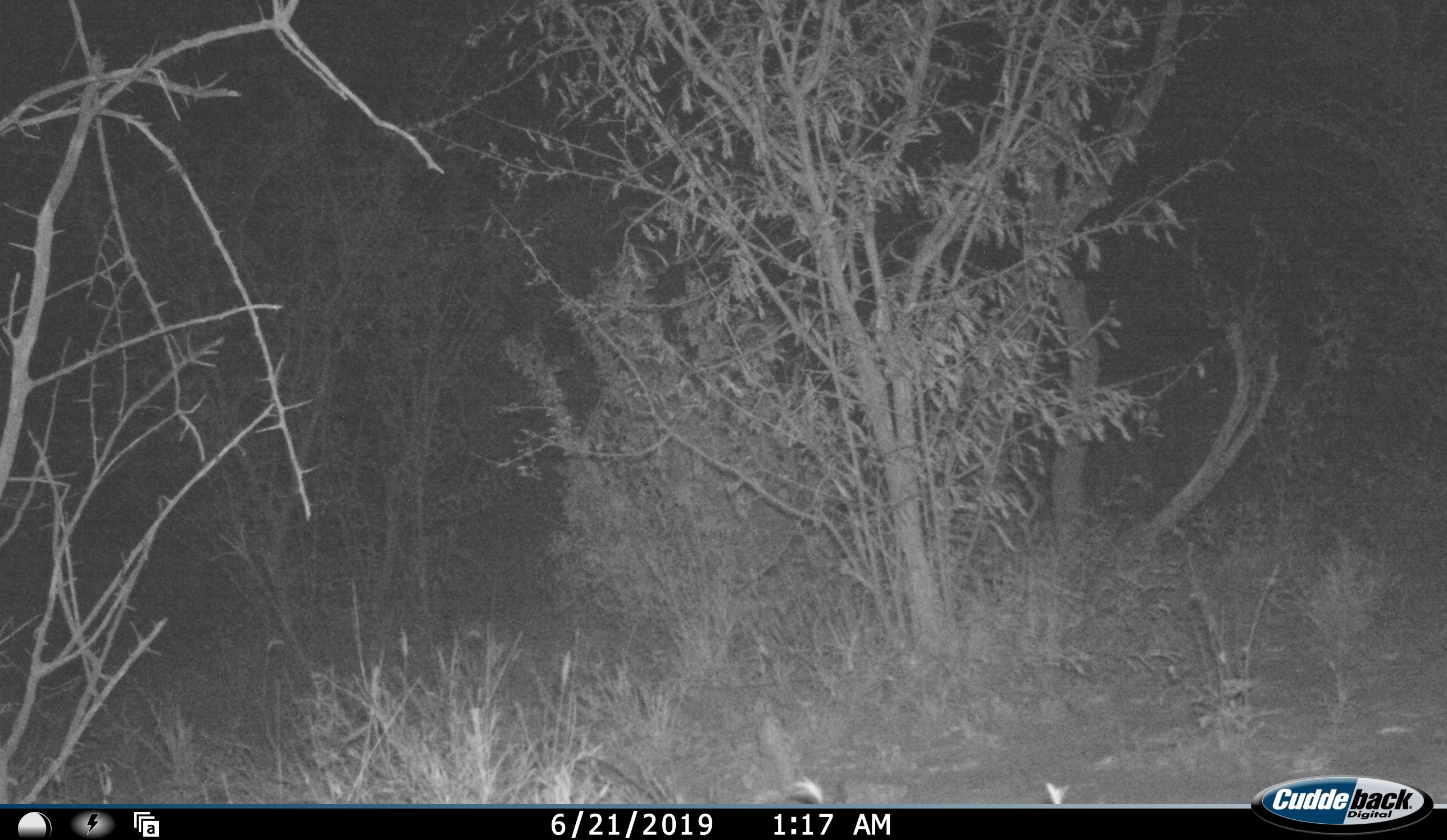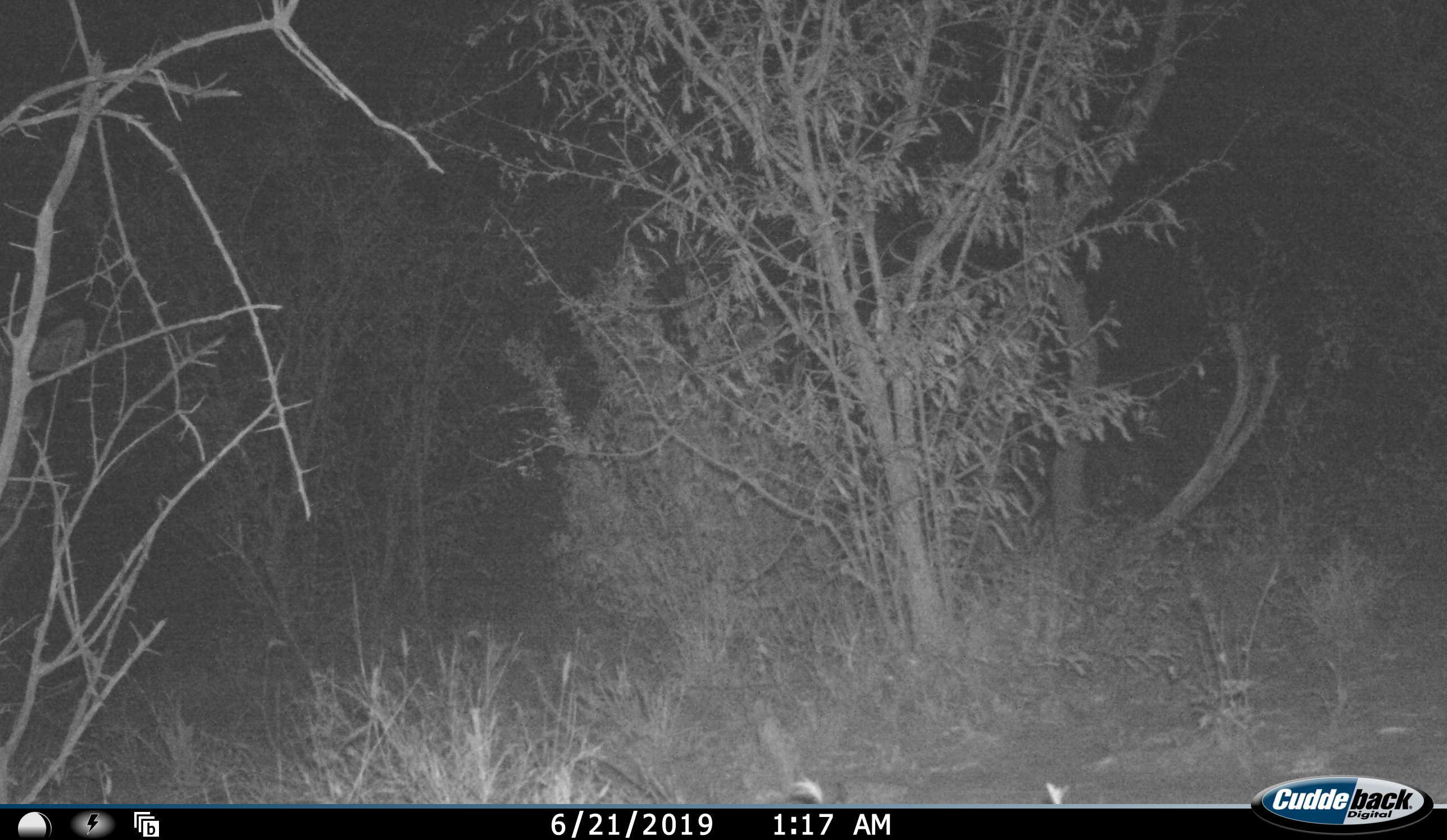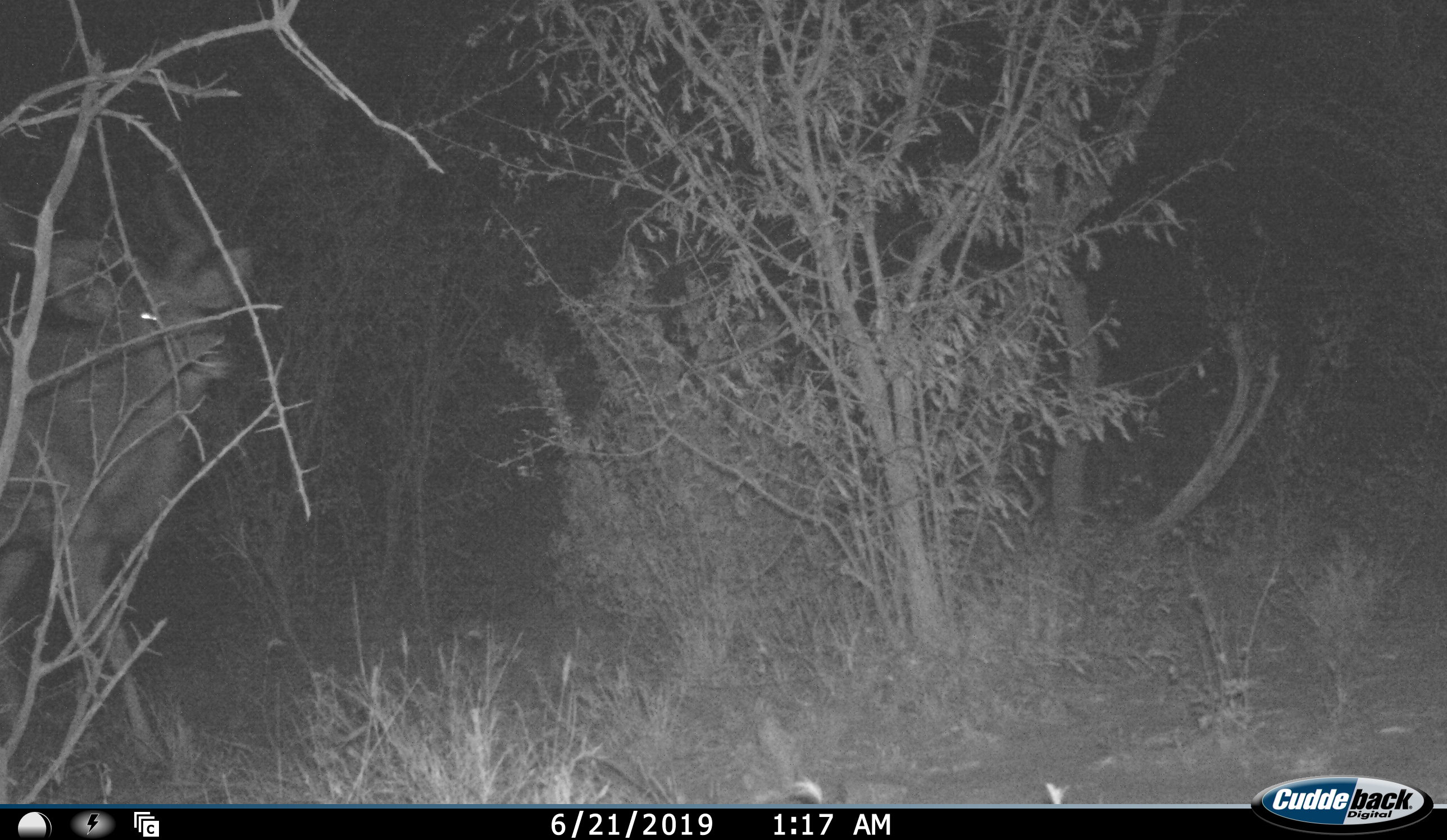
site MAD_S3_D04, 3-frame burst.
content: unidentified animal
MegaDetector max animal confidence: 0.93